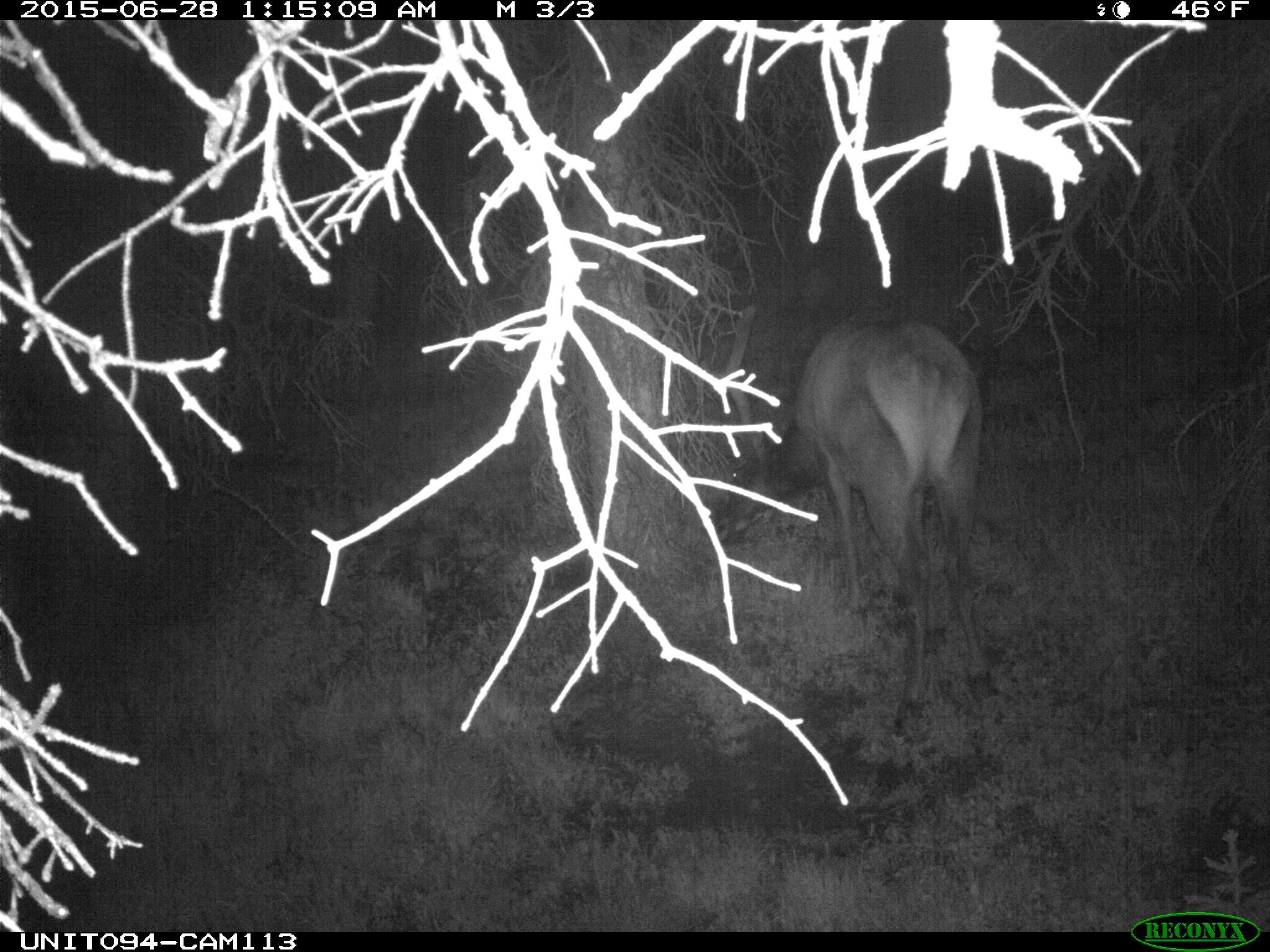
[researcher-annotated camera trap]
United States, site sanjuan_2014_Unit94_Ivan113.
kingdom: Animalia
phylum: Chordata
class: Mammalia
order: Artiodactyla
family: Cervidae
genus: Cervus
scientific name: Cervus elaphus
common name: red deer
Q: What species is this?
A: Cervus elaphus (red deer).